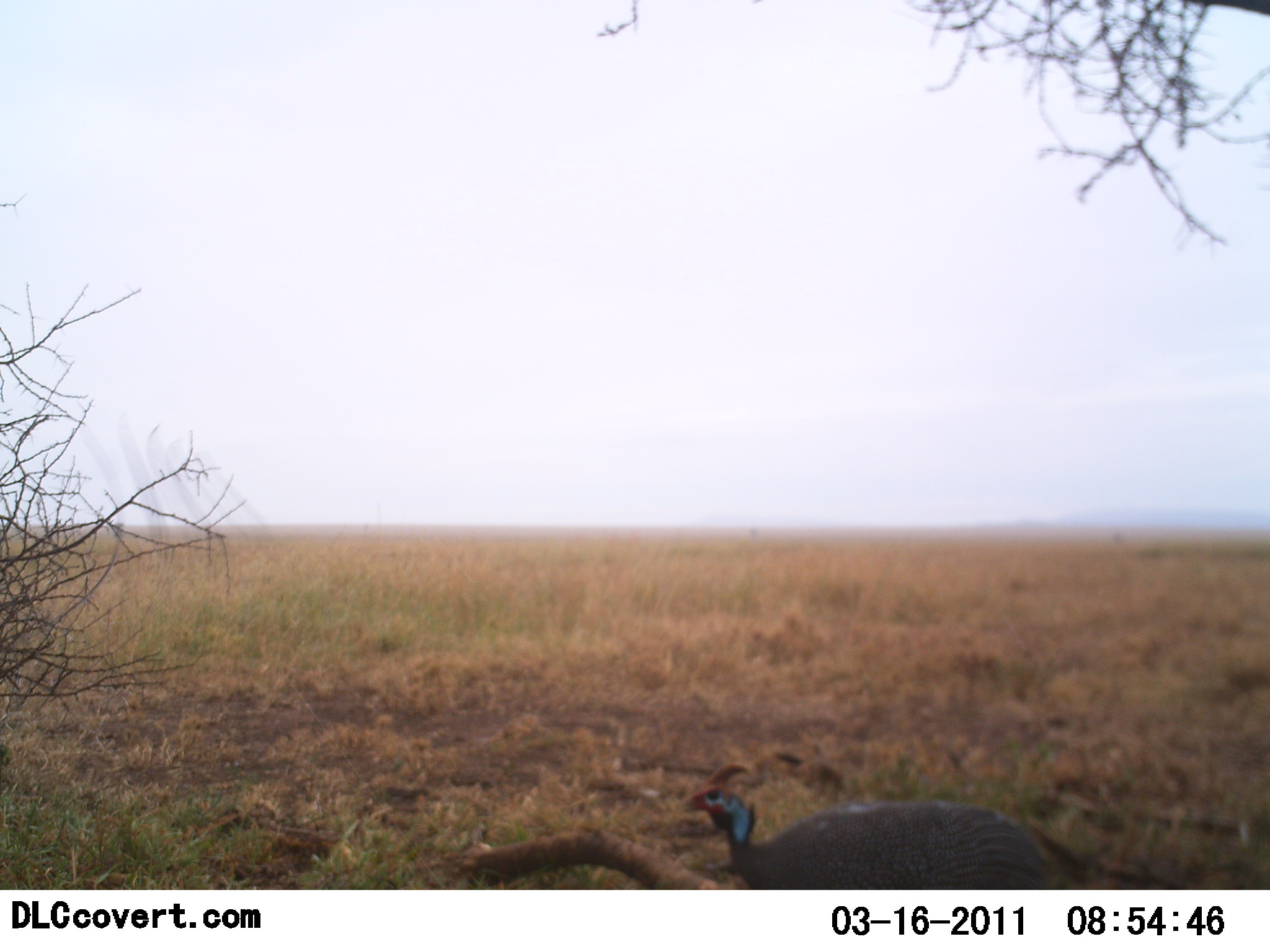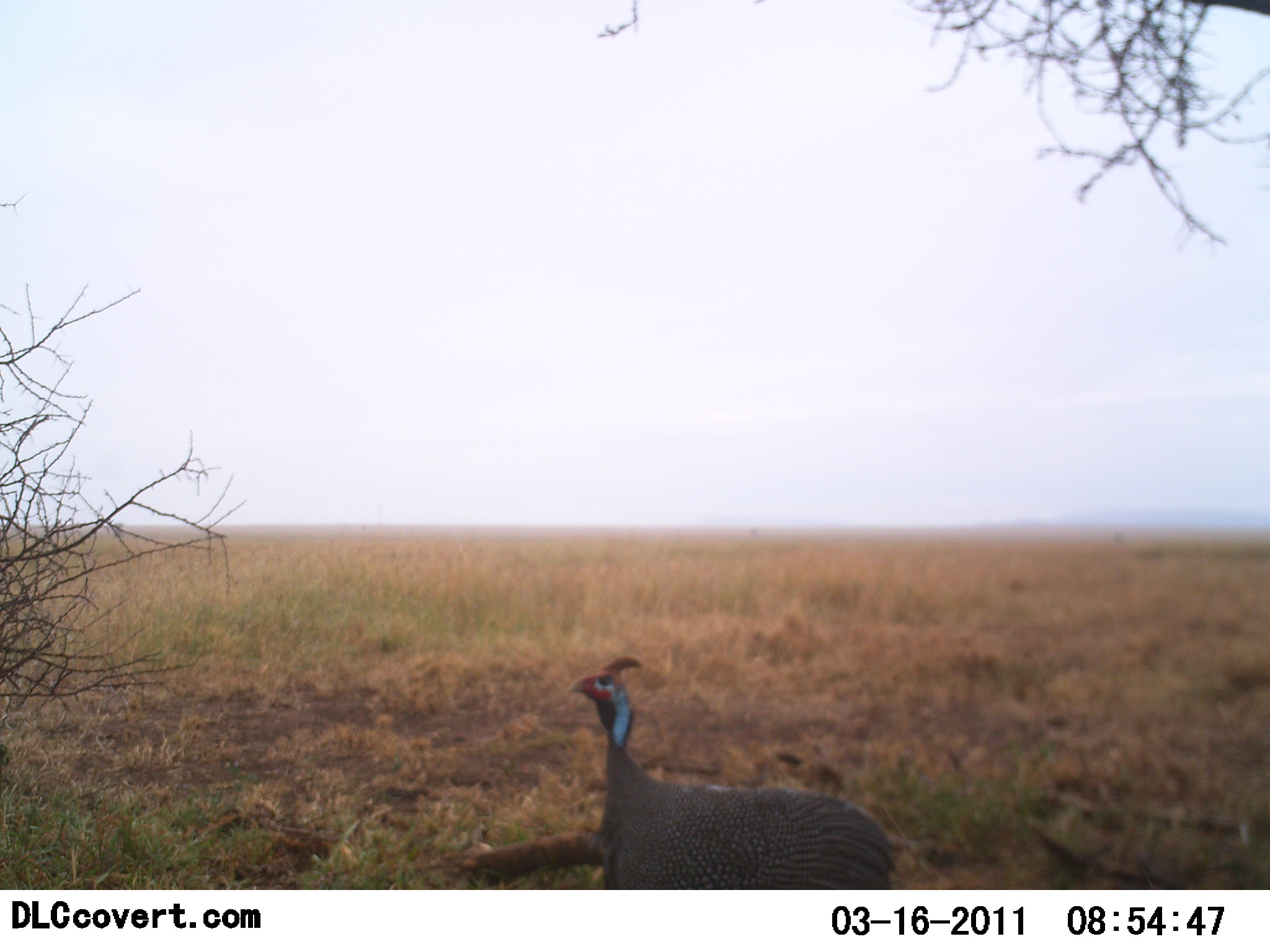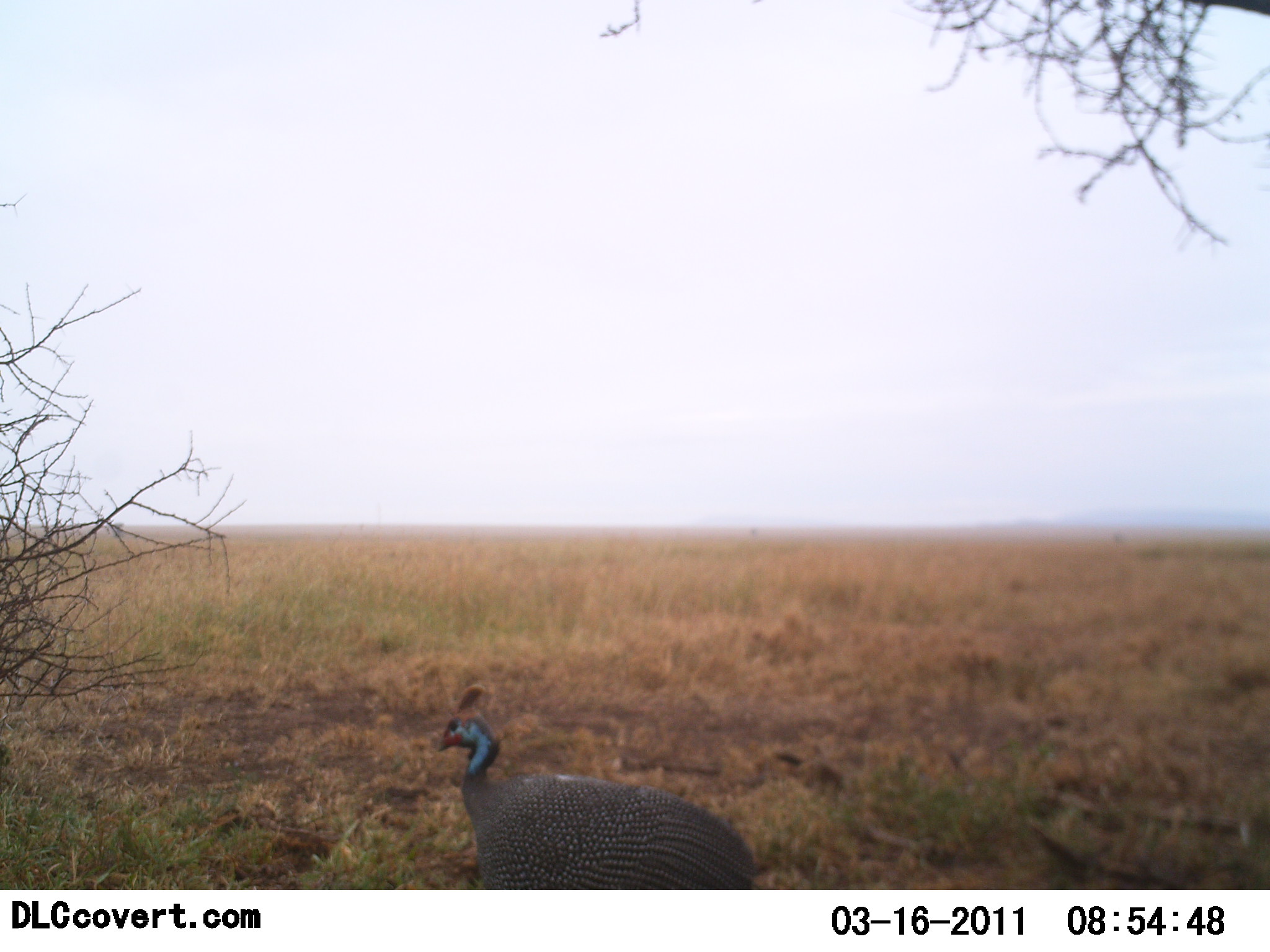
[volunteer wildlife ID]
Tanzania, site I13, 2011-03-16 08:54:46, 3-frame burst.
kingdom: Animalia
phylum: Chordata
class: Aves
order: Galliformes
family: Numididae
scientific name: Numididae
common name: guinea fowl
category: guineafowl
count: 1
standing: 18%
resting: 0%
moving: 82%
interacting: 0%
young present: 0%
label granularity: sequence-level